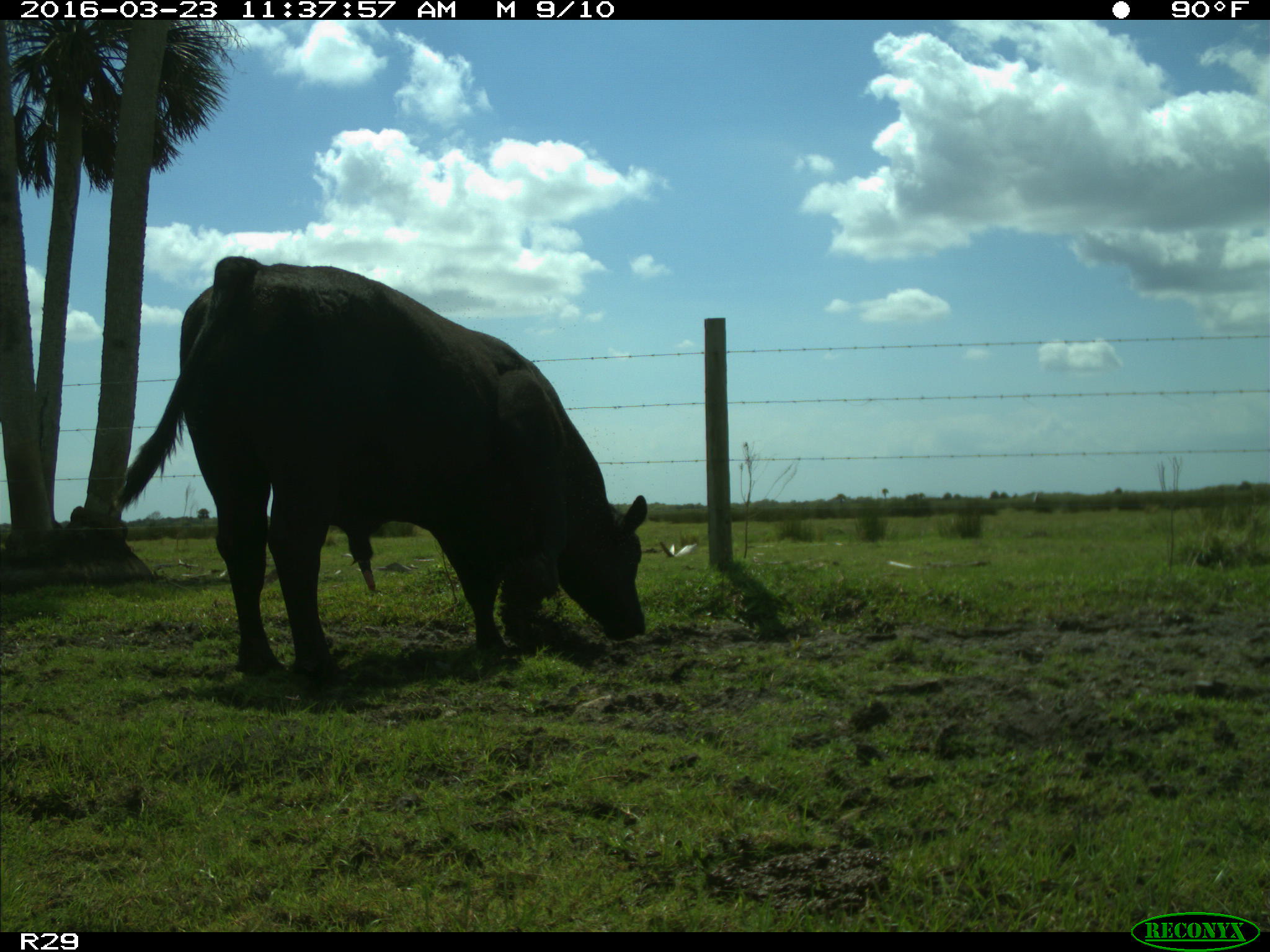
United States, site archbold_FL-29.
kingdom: Animalia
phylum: Chordata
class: Mammalia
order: Artiodactyla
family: Bovidae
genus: Bos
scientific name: Bos taurus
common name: domestic cow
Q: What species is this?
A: Bos taurus (domestic cow).